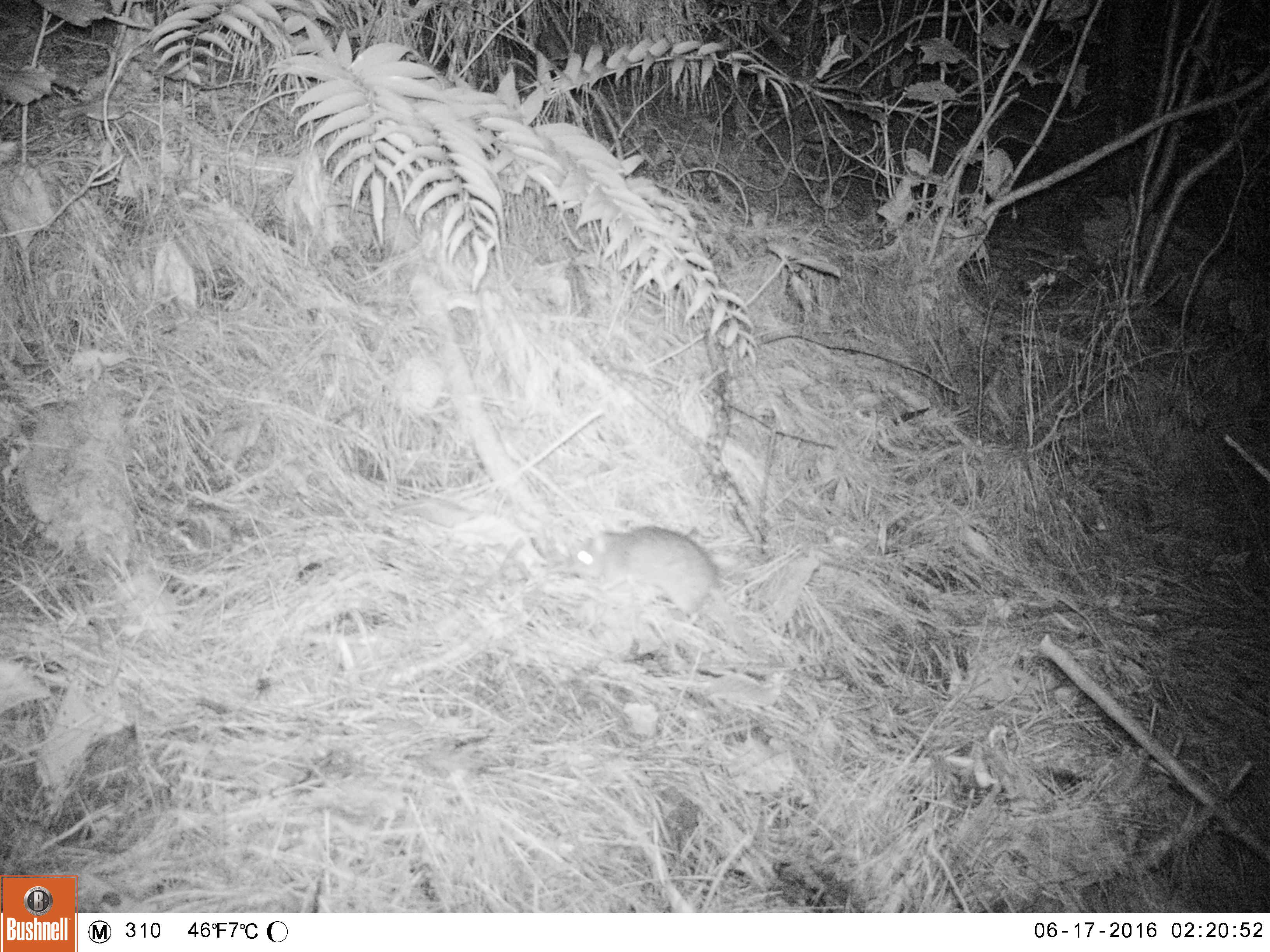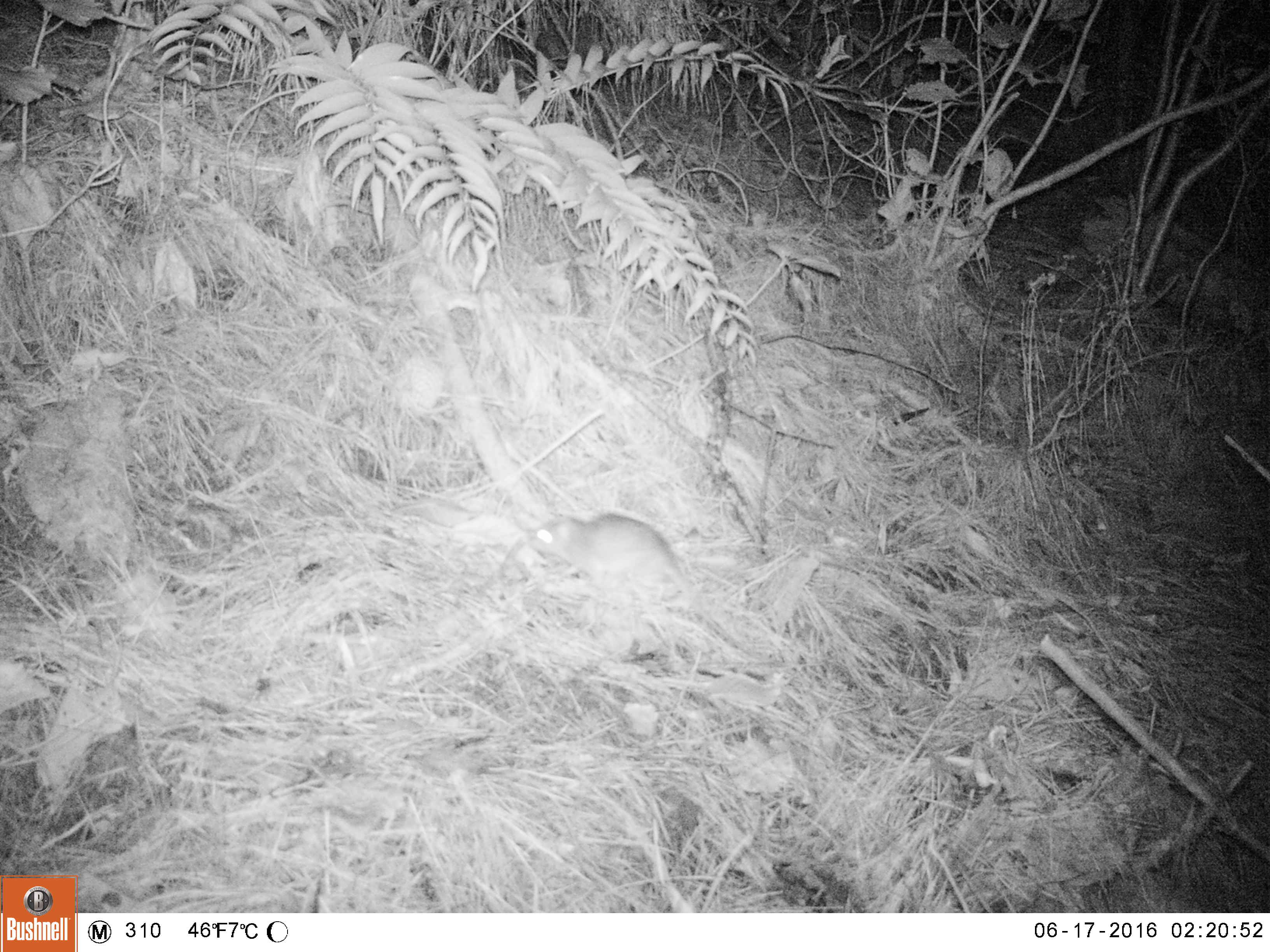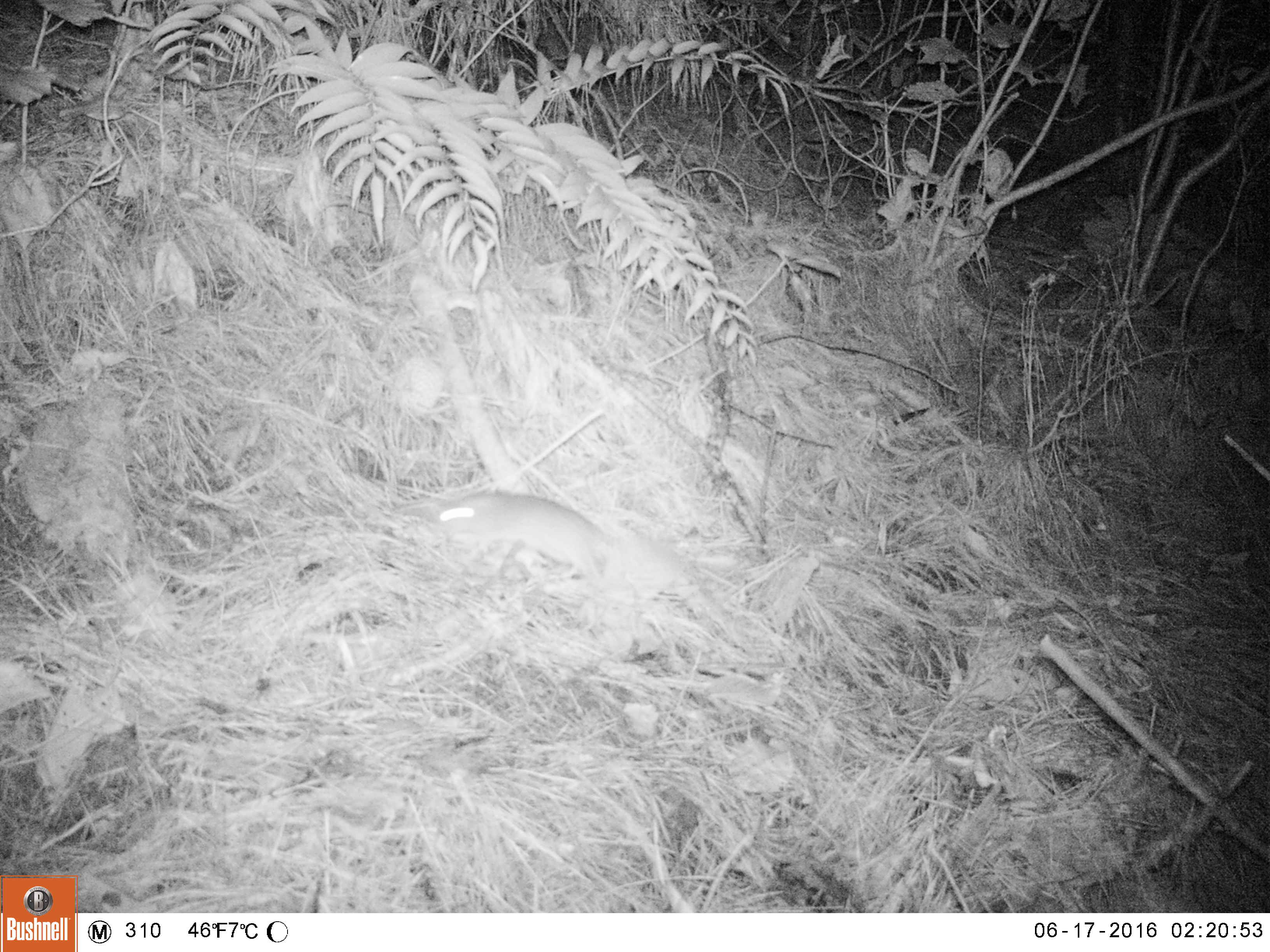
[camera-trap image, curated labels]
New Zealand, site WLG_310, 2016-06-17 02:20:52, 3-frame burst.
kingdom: Animalia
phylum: Chordata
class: Mammalia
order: Rodentia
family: Muridae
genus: Rattus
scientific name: Rattus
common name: rat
Rat (Rattus).